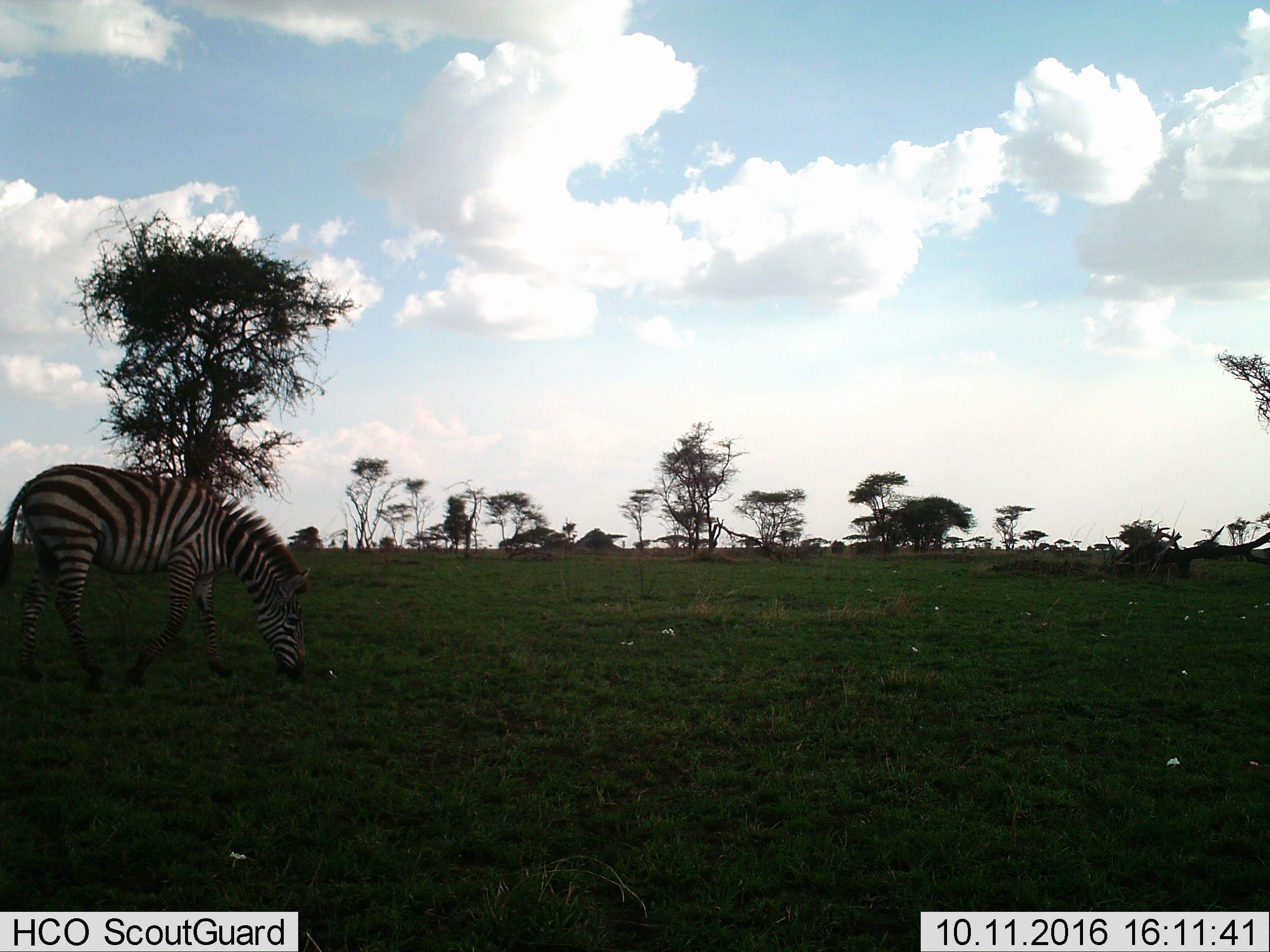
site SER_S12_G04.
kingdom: Animalia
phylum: Chordata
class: Mammalia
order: Perissodactyla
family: Equidae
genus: Equus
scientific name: Equus quagga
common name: plains zebra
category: zebraplains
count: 1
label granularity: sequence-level